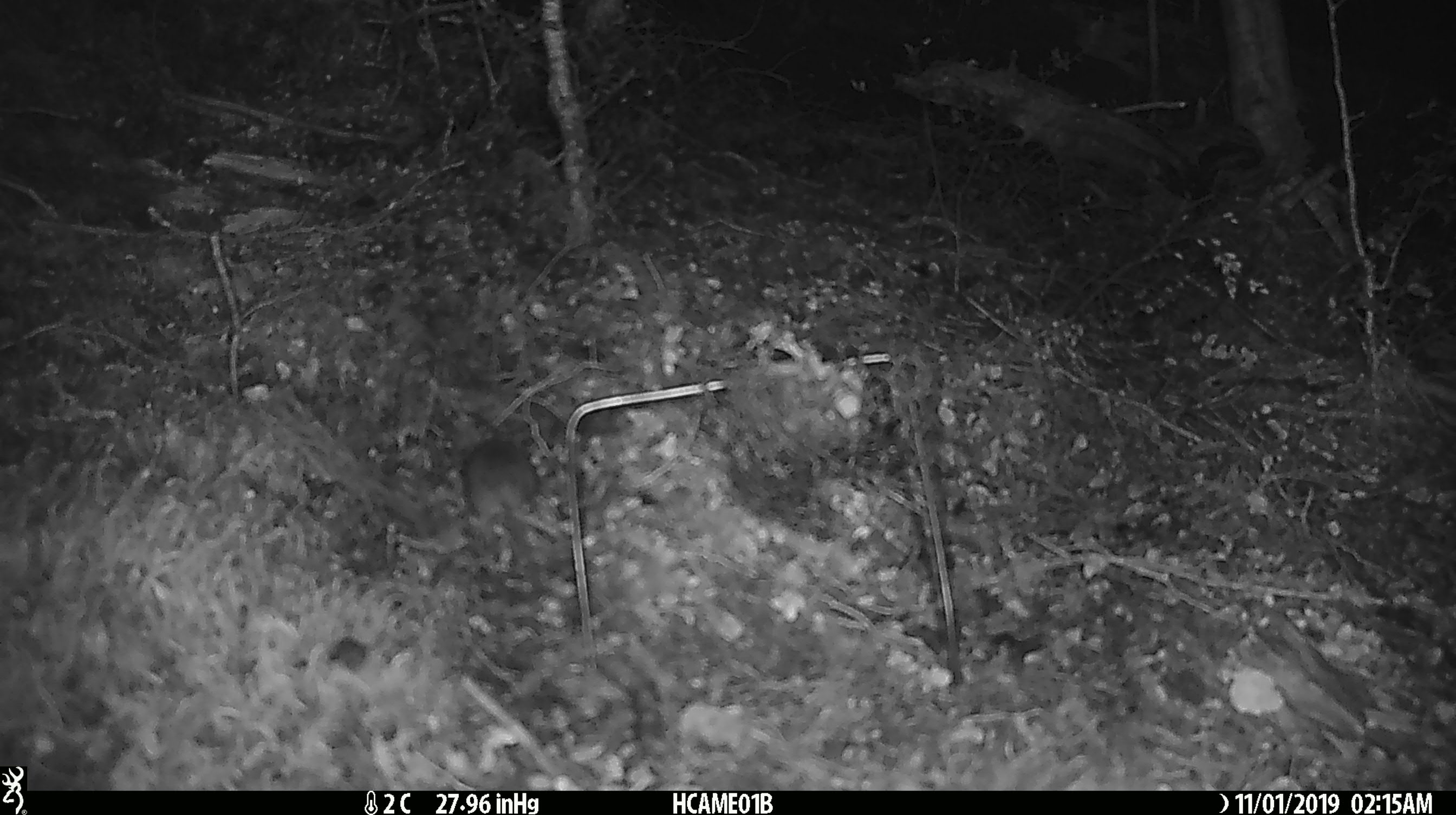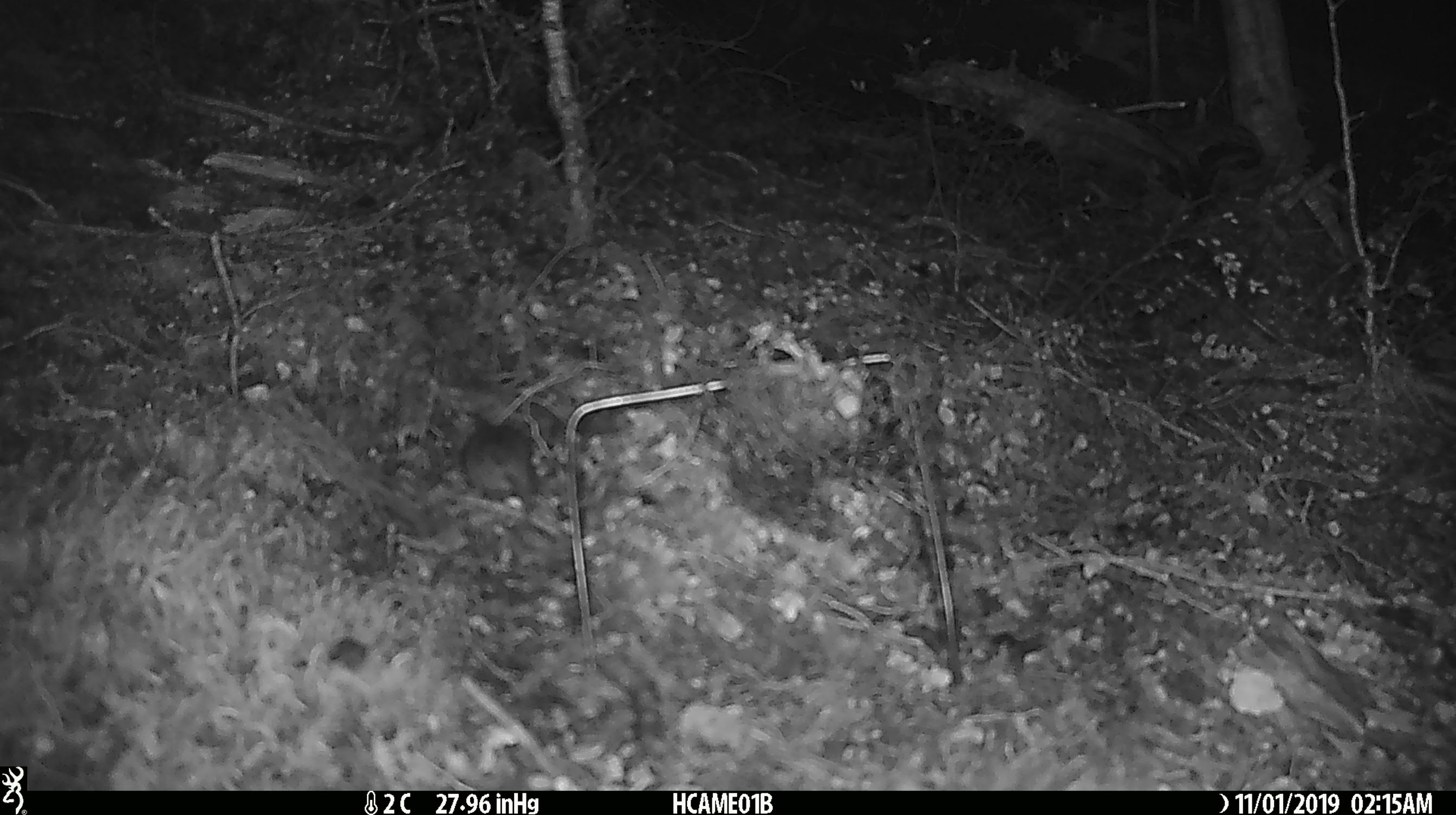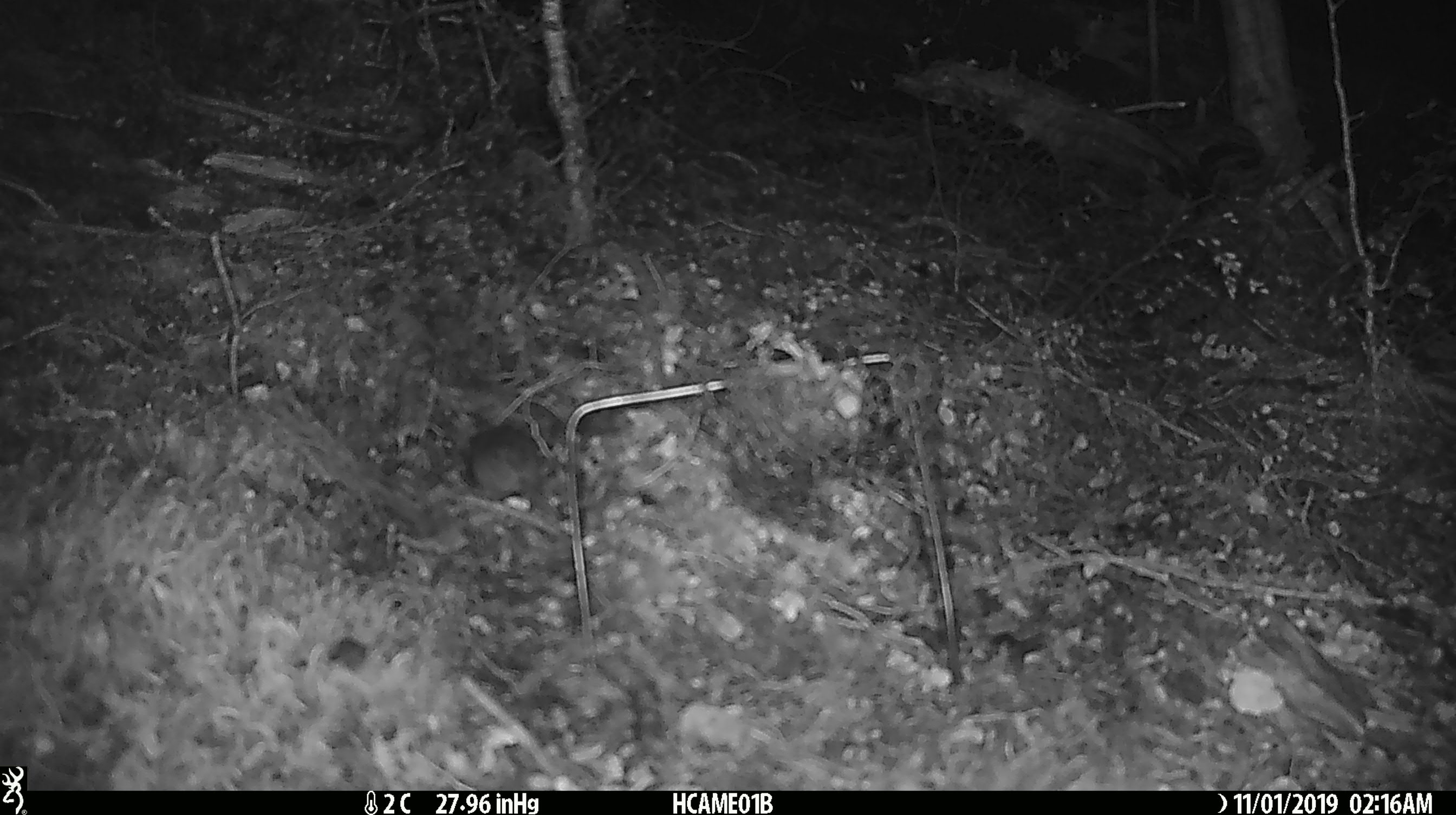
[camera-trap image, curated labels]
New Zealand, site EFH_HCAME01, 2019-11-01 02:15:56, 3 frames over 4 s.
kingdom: Animalia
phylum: Chordata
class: Mammalia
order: Rodentia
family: Muridae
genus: Mus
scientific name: Mus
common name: mouse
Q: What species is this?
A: Mouse (Mus).